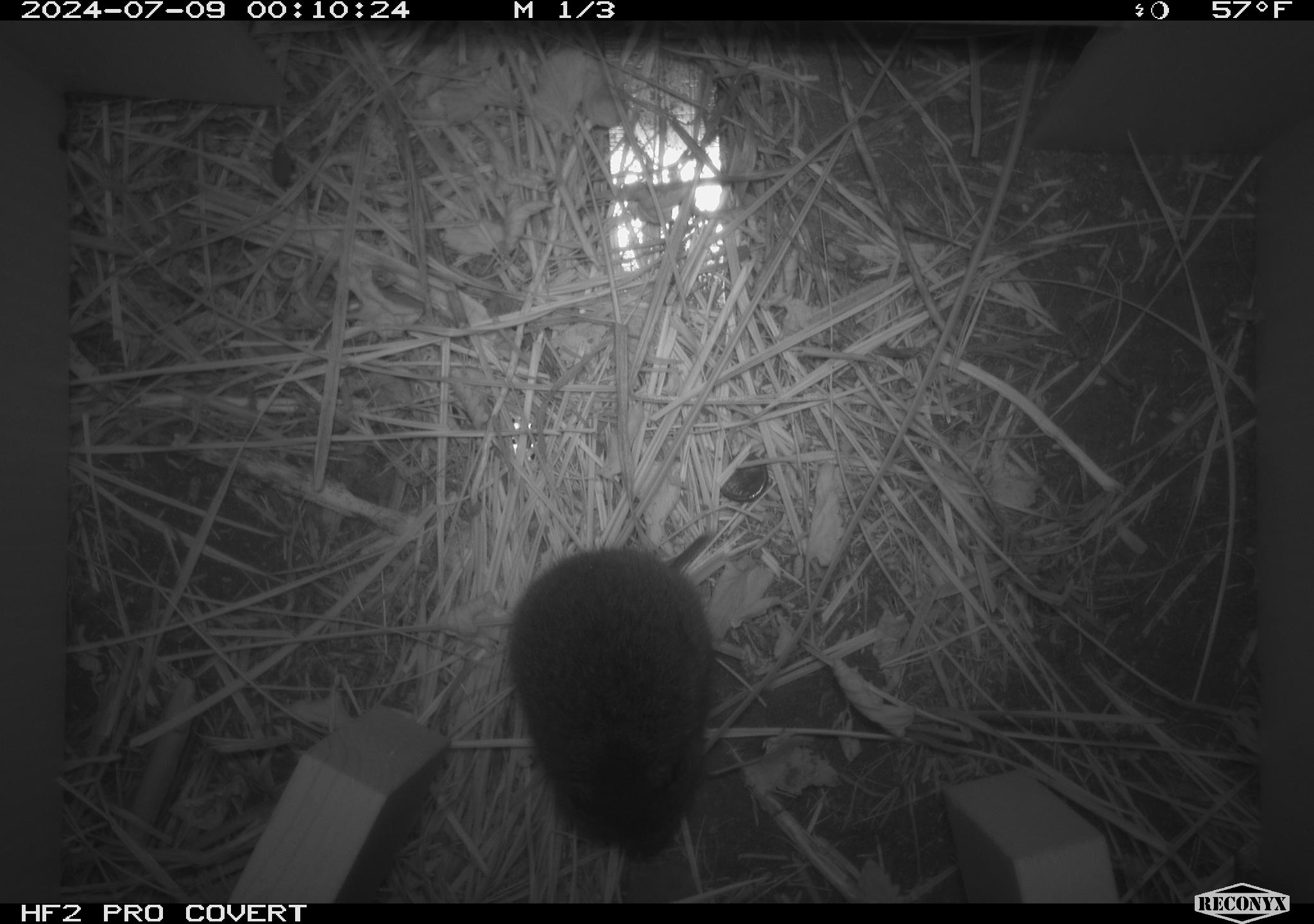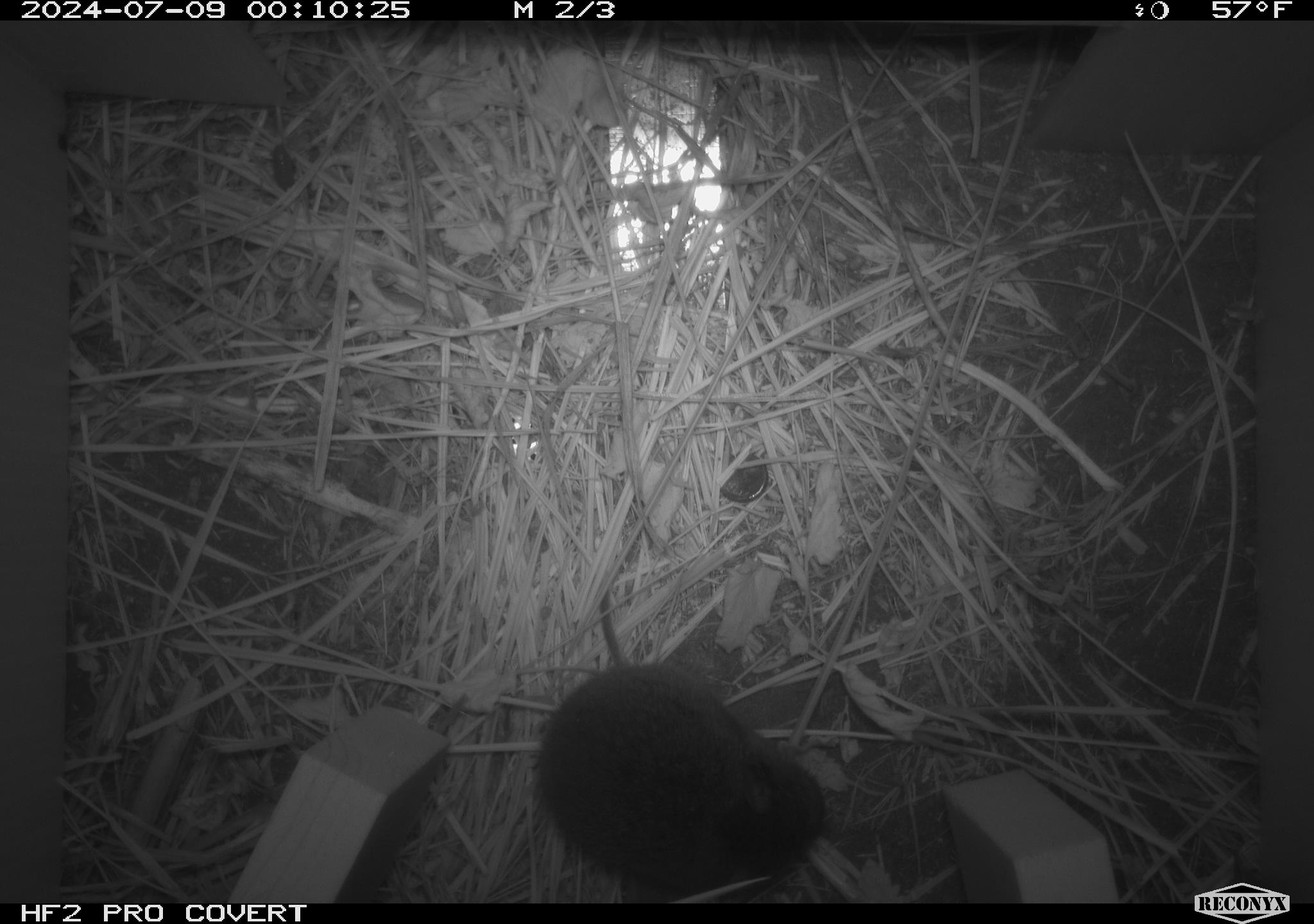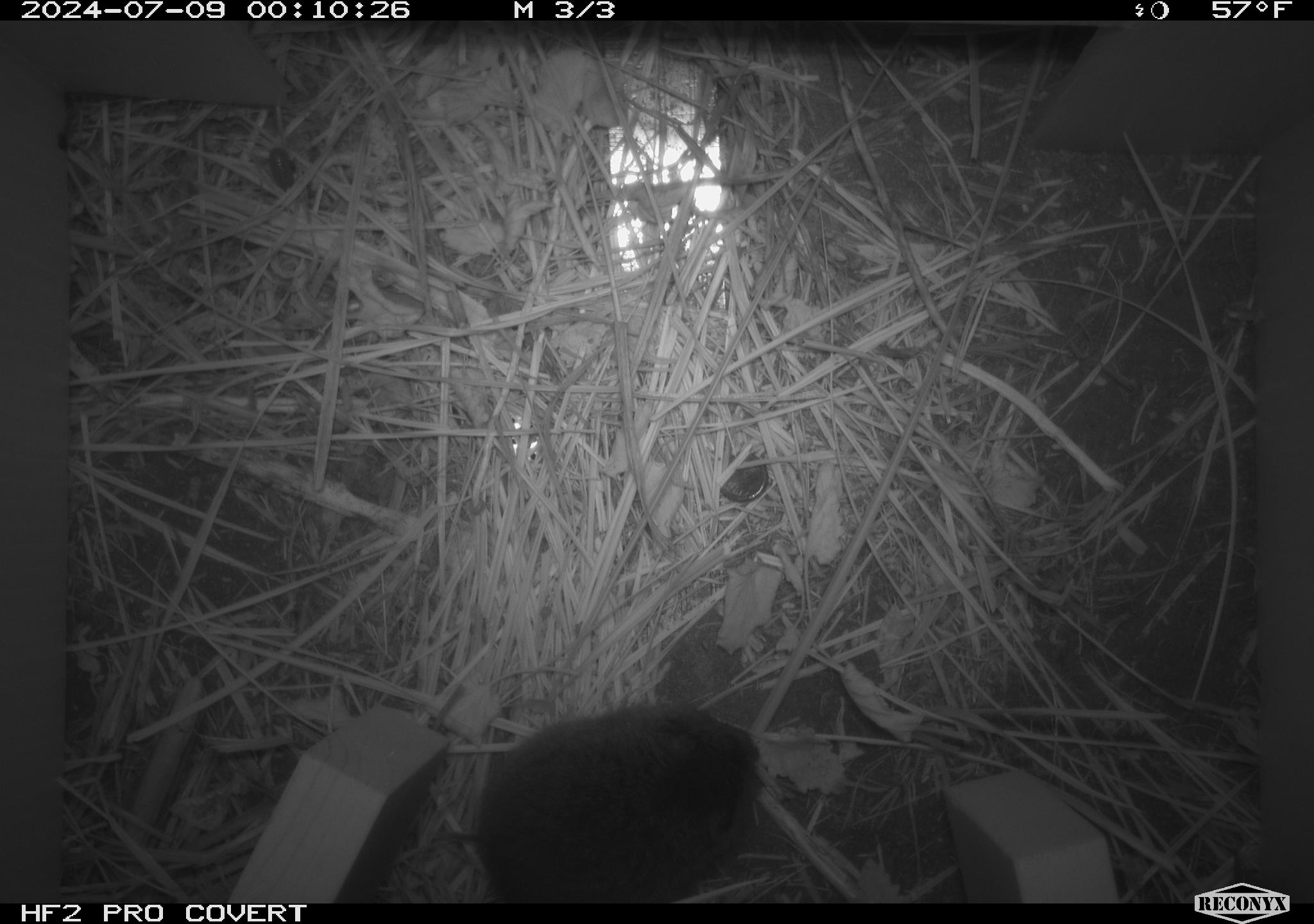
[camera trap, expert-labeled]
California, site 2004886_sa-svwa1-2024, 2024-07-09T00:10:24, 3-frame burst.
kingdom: Animalia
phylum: Chordata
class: Mammalia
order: Rodentia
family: Cricetidae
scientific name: Arvicolinae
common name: voles, lemmings, and muskrats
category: arvicolinae subfamily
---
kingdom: Animalia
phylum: Arthropoda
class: Malacostraca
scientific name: Malacostraca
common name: amphipods, crabs, isopods, krill, lobsters and shrimps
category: malacostracan